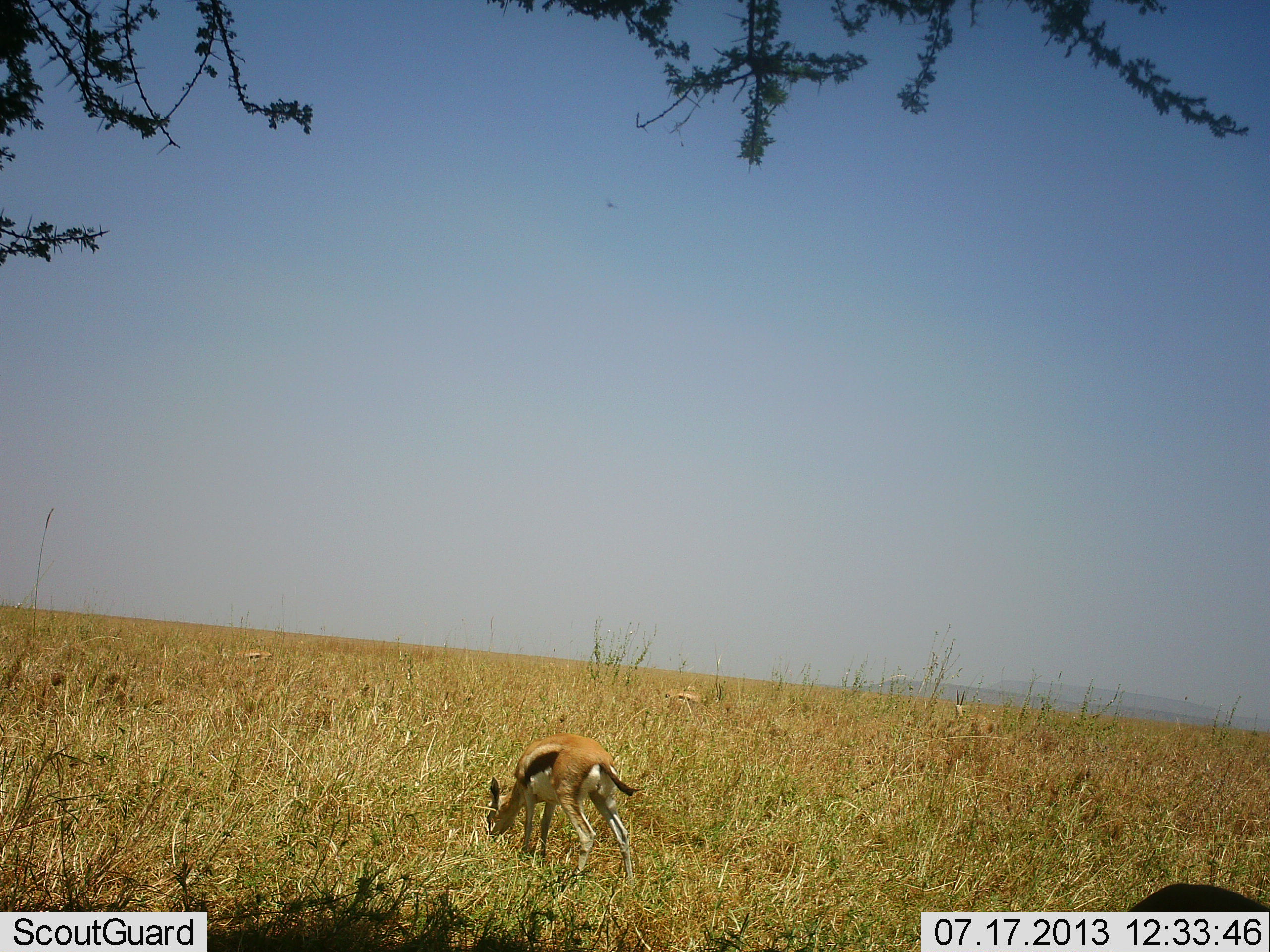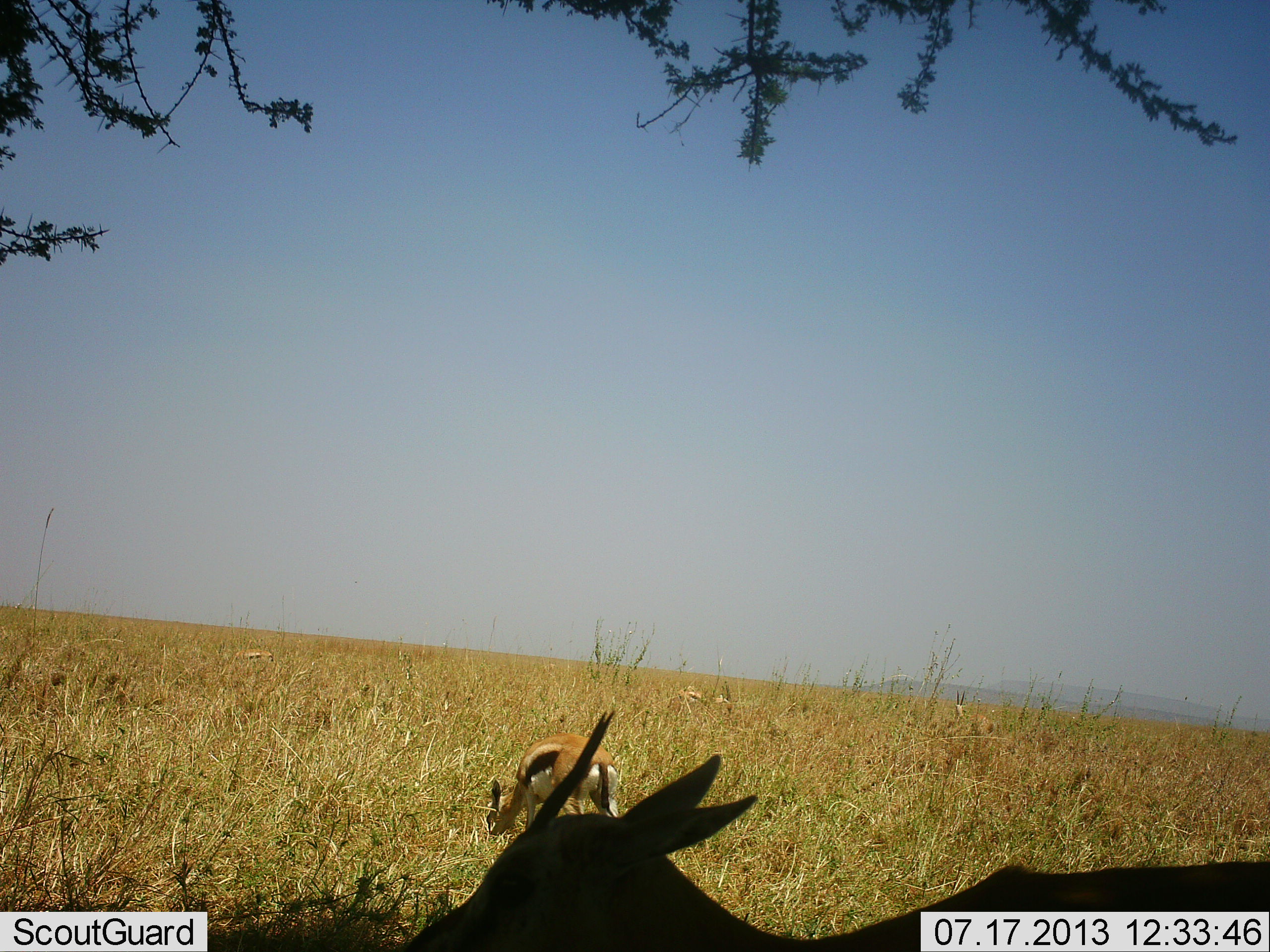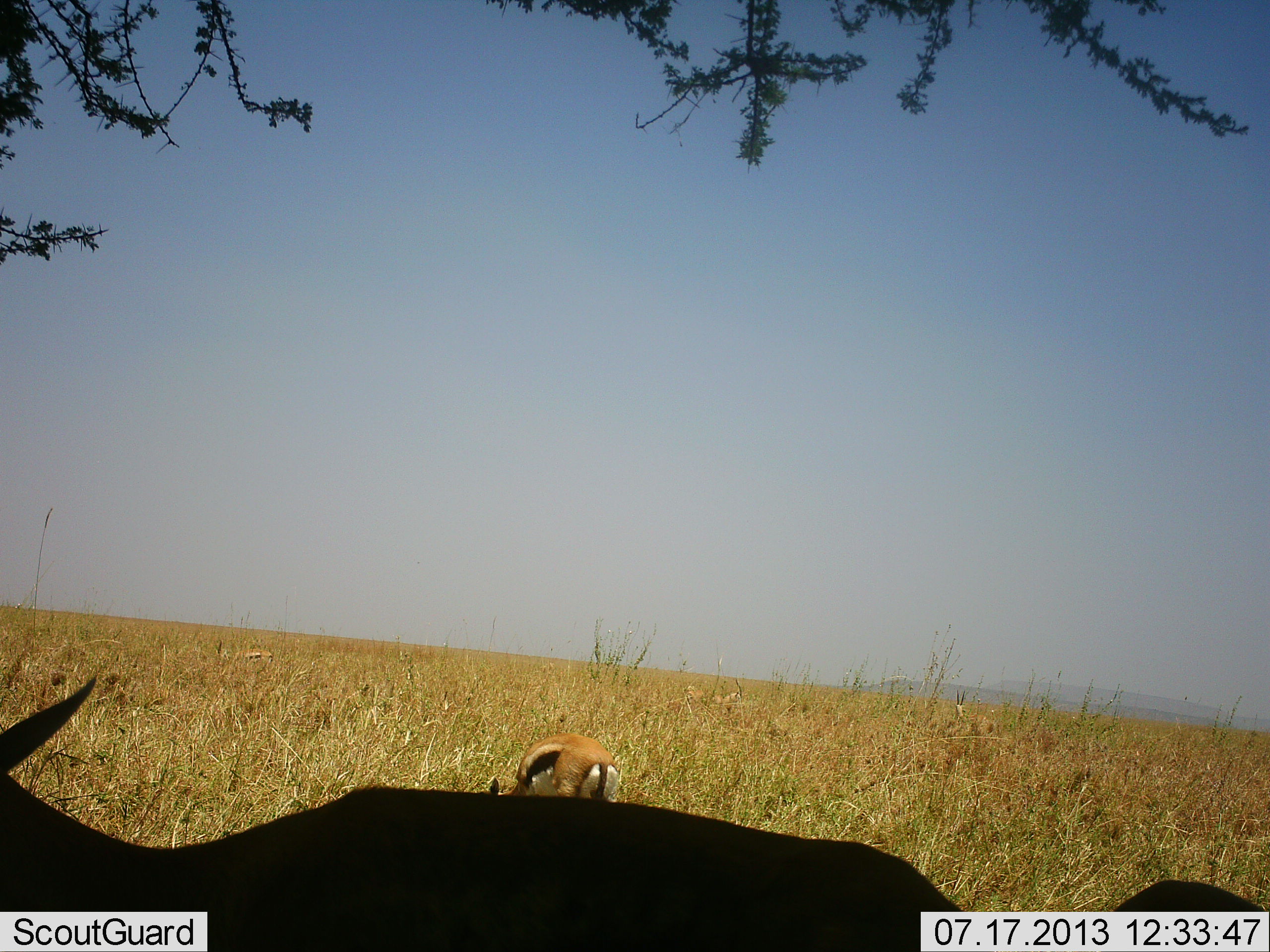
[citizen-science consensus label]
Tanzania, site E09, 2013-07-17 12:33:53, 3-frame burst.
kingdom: Animalia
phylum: Chordata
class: Mammalia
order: Artiodactyla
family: Bovidae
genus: Eudorcas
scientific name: Eudorcas thomsonii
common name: thomson's gazelle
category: gazellethomsons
Gazellethomsons (thomson's gazelle) (Eudorcas thomsonii), count 4. Behavior (volunteer vote fractions): standing 50%, resting 10%, moving 50%, interacting 0%. Young present (vote fraction): 0%. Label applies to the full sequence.